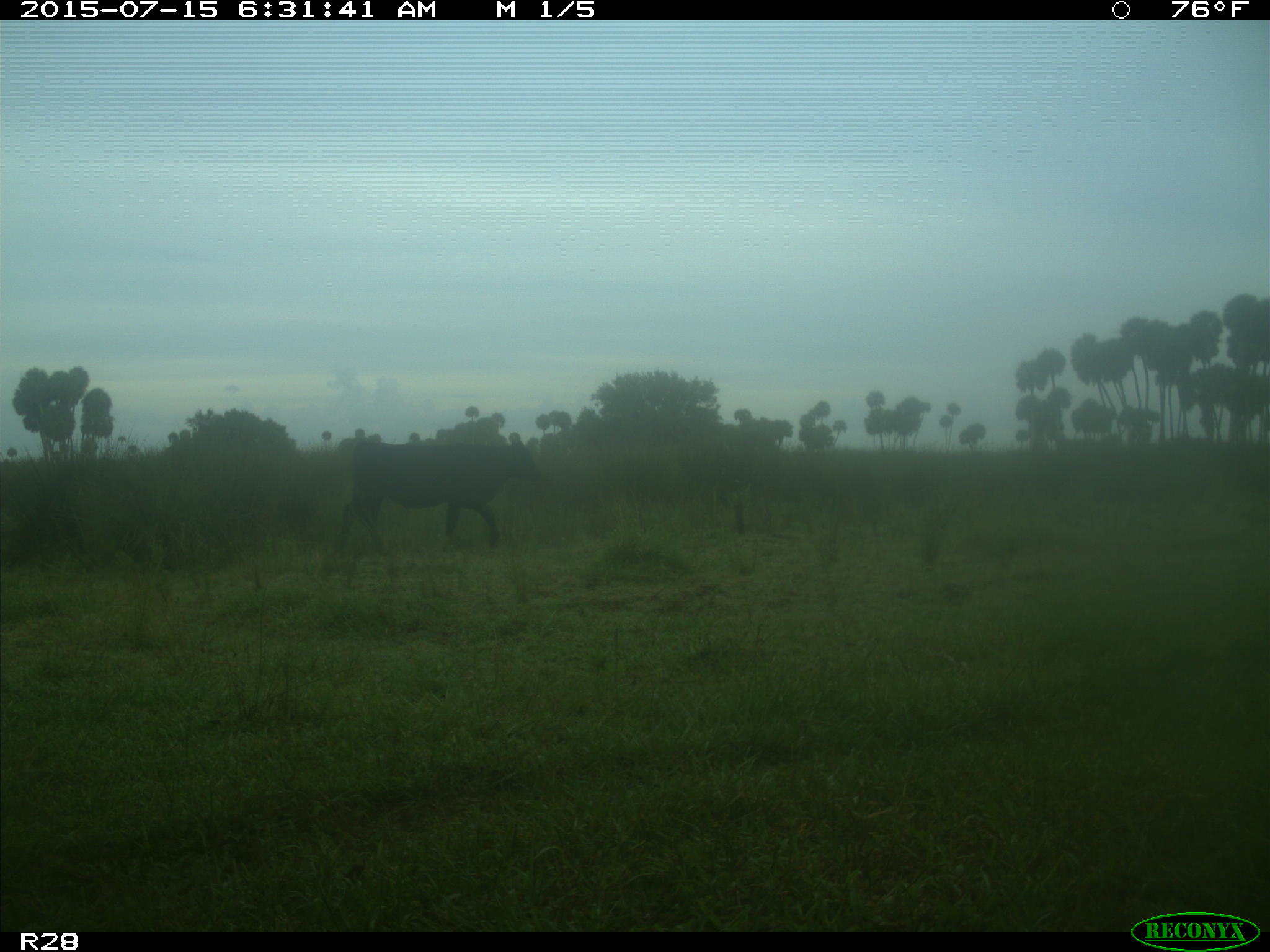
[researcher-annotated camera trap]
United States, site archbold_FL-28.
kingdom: Animalia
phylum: Chordata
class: Mammalia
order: Artiodactyla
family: Bovidae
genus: Bos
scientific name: Bos taurus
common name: domestic cow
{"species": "Bos taurus (domestic cow)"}